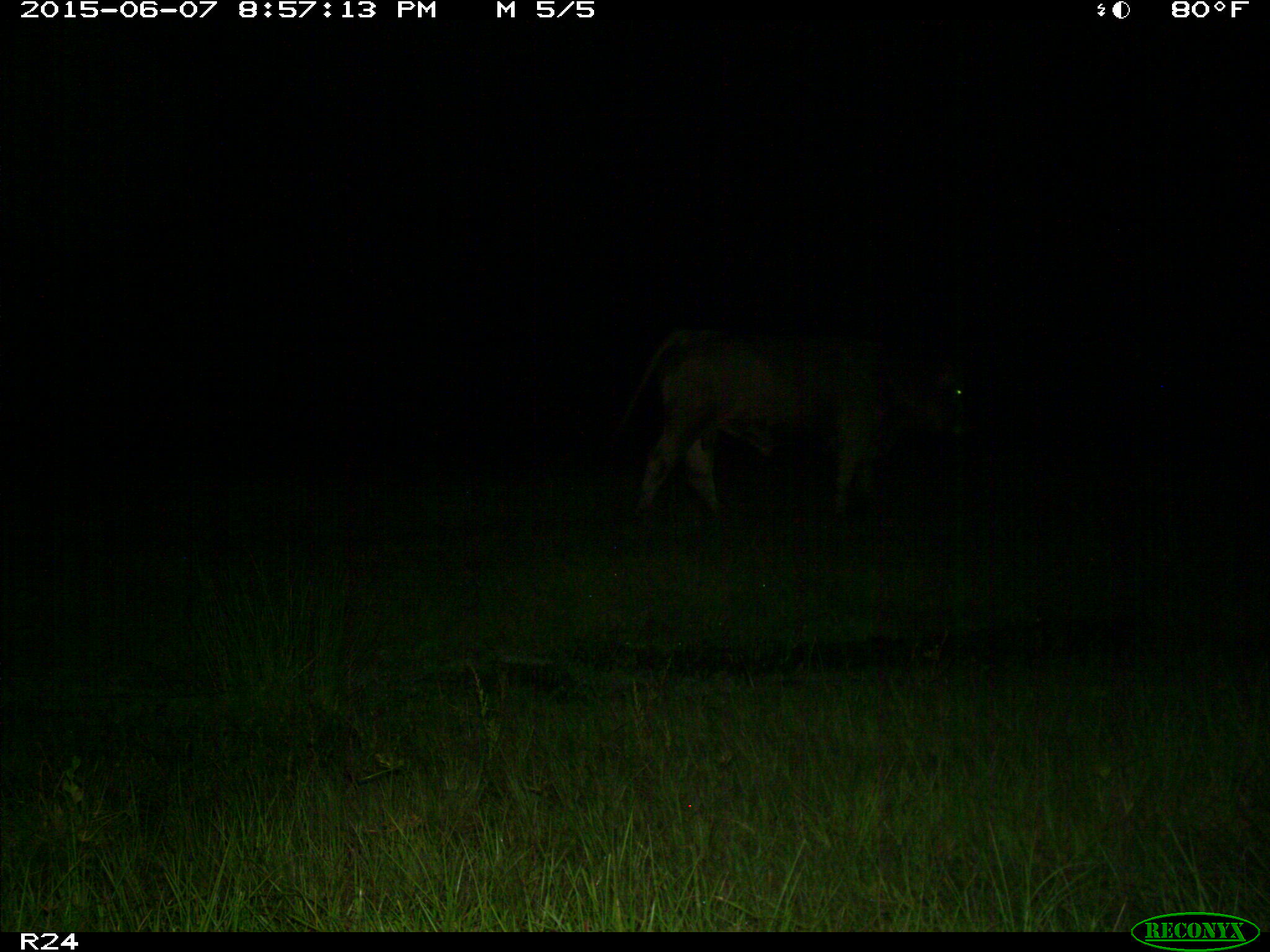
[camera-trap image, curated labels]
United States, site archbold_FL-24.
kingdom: Animalia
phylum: Chordata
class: Mammalia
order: Artiodactyla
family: Cervidae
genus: Odocoileus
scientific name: Odocoileus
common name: deer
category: unidentified deer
Unidentified deer (deer) (Odocoileus).